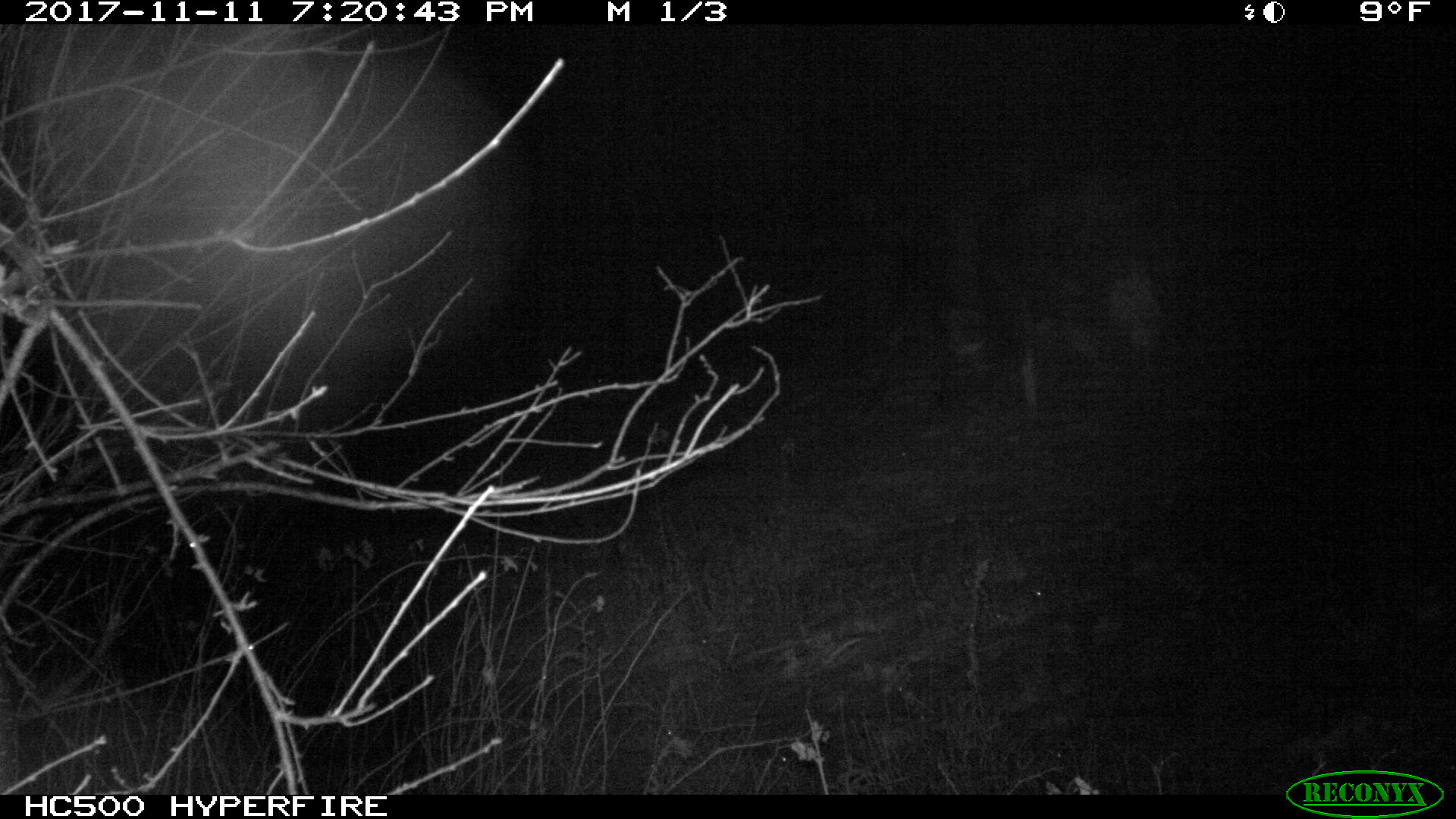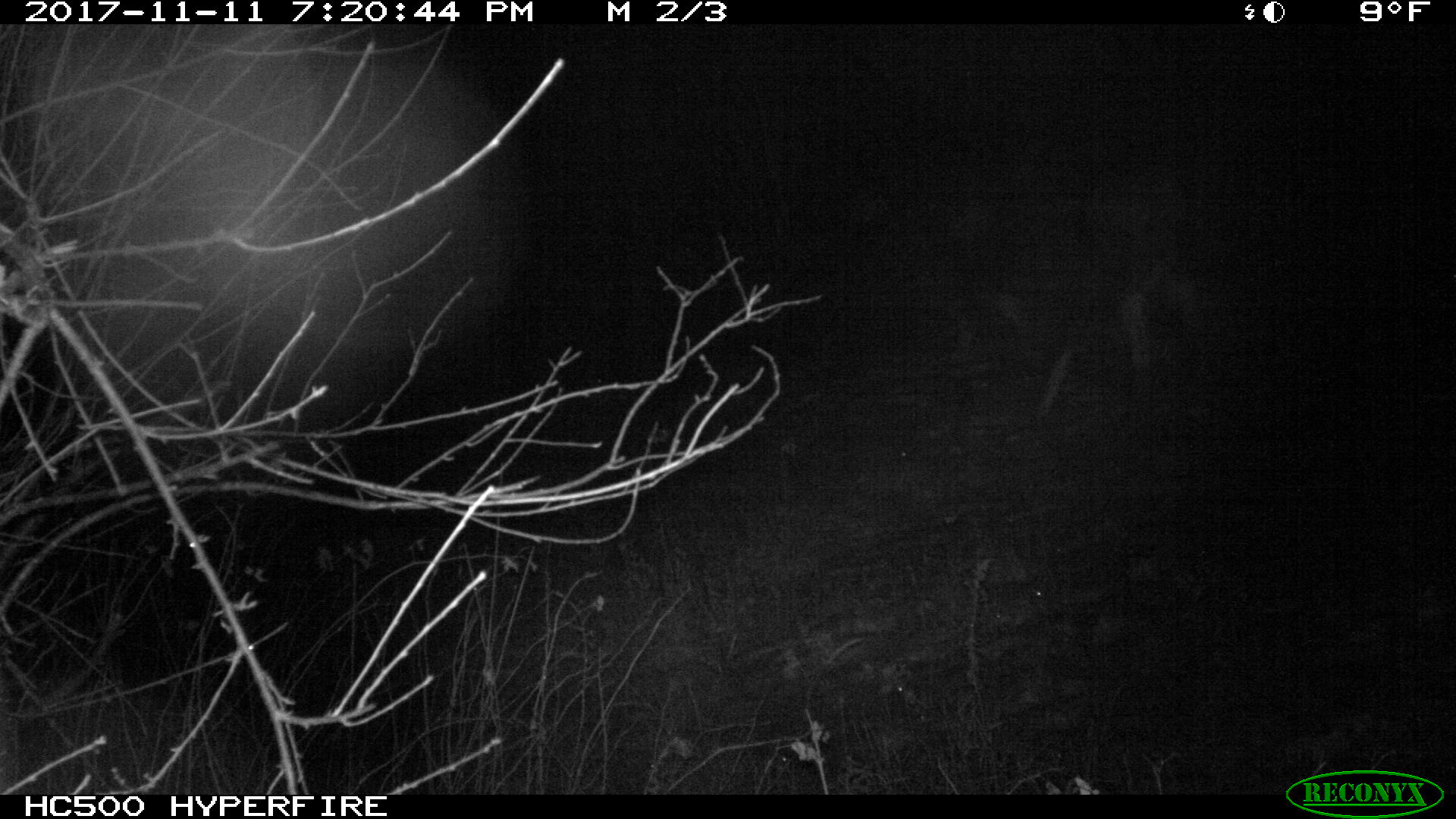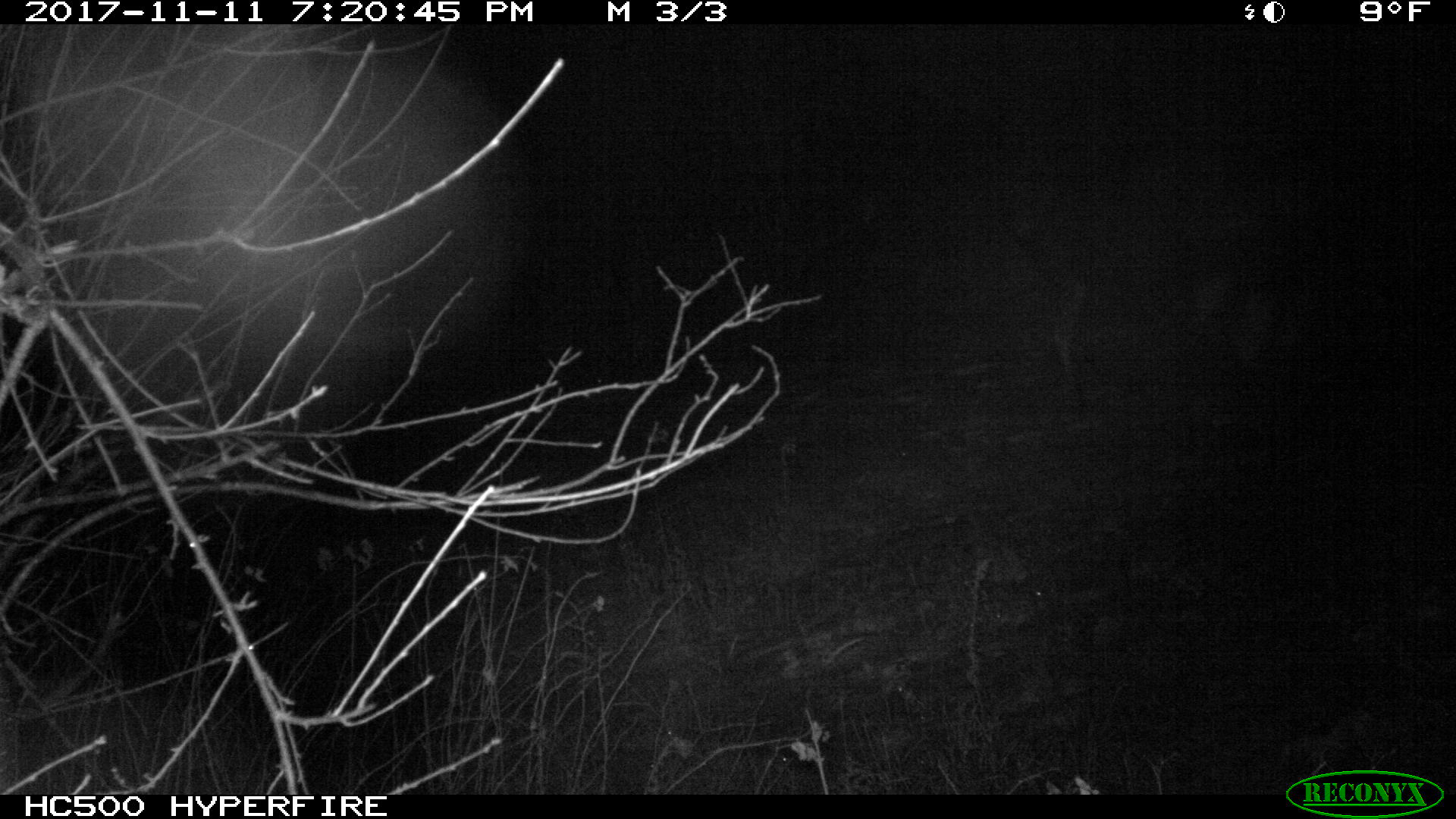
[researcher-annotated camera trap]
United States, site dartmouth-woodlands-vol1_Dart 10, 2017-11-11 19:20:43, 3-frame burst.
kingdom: Animalia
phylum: Chordata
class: Mammalia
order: Artiodactyla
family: Cervidae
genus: Alces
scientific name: Alces alces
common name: moose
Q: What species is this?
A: Moose (Alces alces).